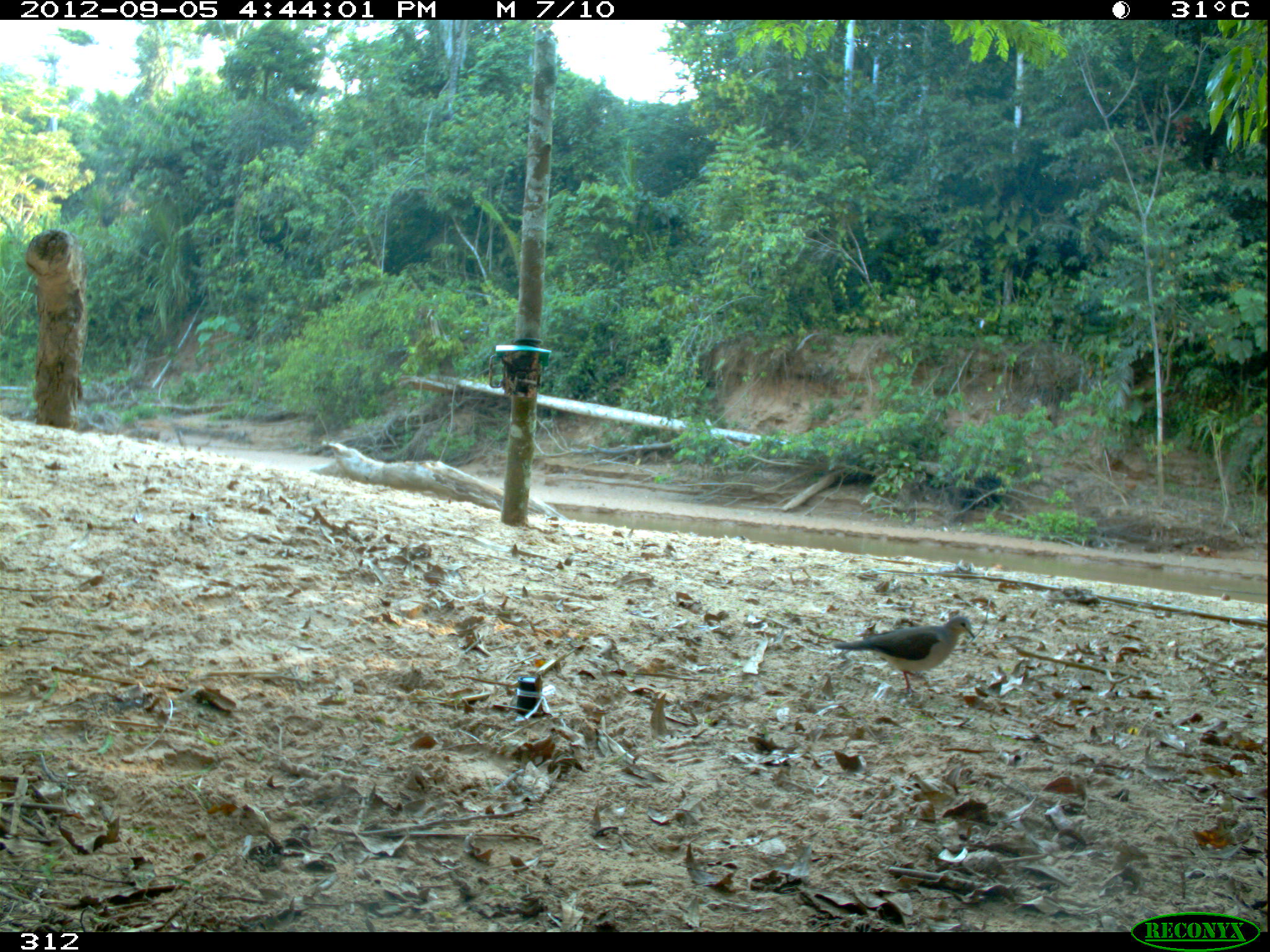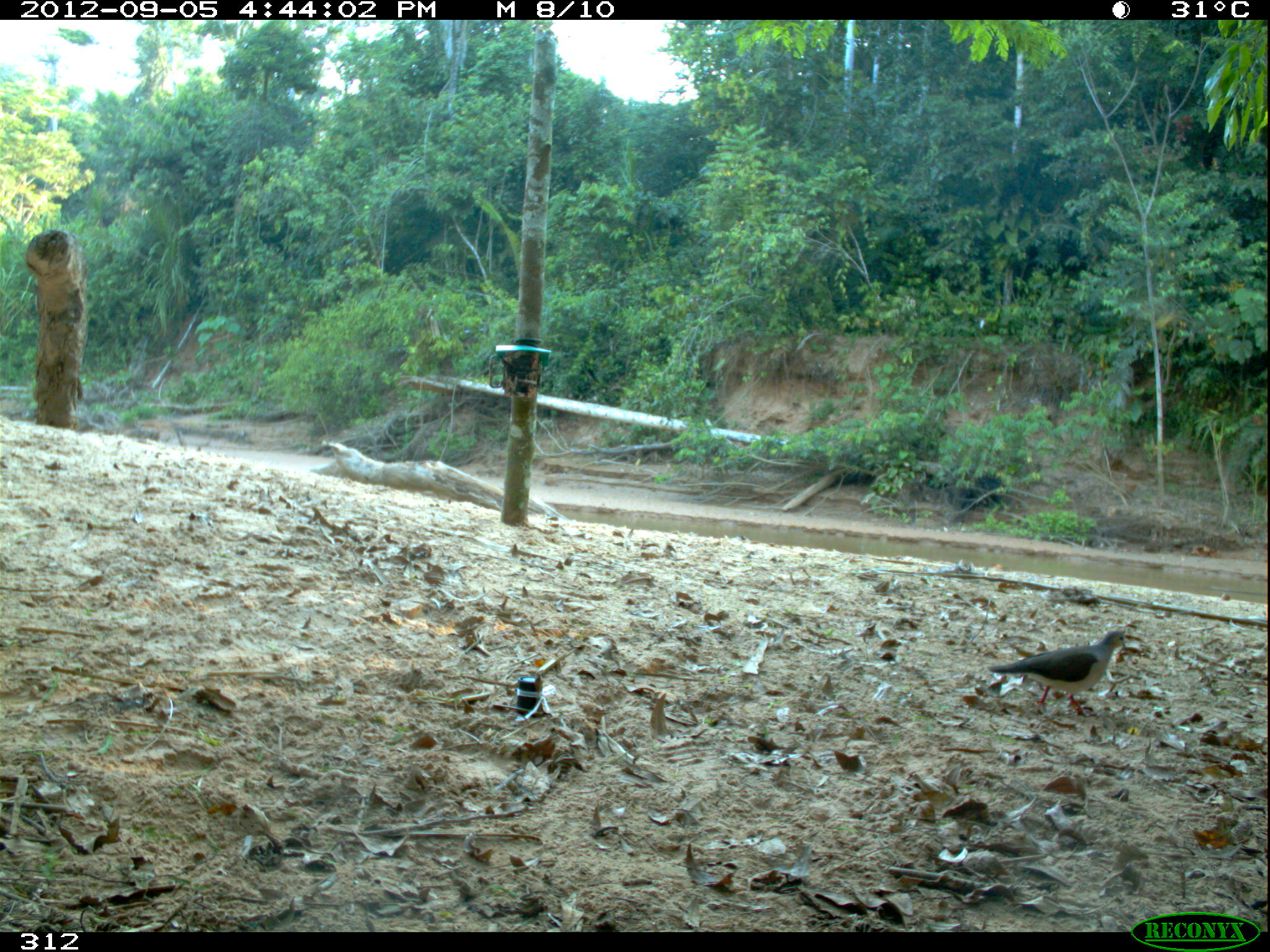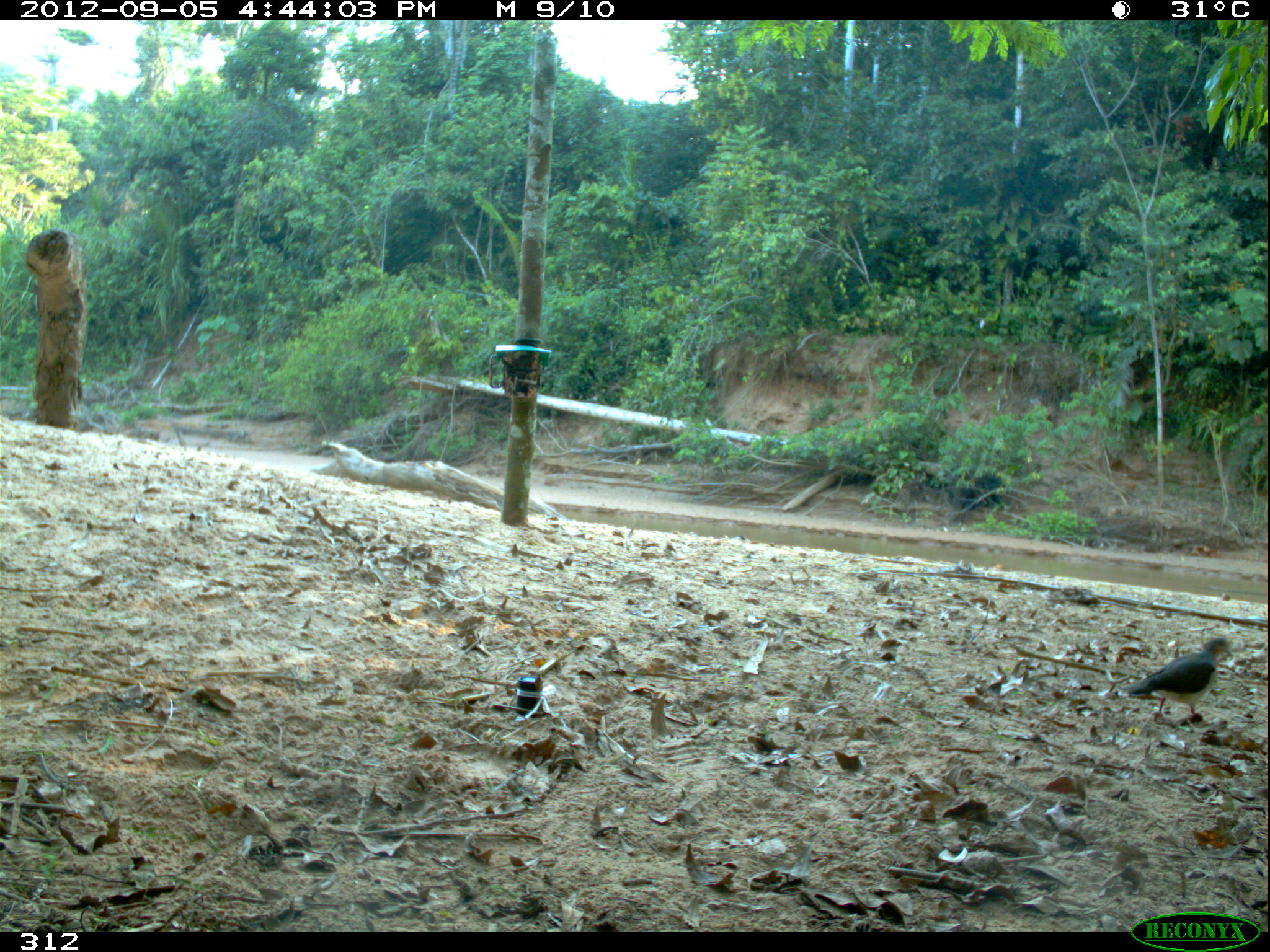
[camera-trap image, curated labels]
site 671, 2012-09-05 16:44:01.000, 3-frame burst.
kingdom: Animalia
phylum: Chordata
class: Aves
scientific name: Aves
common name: bird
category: unknown bird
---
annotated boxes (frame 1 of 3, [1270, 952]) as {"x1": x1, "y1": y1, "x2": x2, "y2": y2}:
unknown bird: {"x1": 832, "y1": 613, "x2": 977, "y2": 693}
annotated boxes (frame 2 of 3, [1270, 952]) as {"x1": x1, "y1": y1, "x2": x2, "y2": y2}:
unknown bird: {"x1": 989, "y1": 628, "x2": 1126, "y2": 715}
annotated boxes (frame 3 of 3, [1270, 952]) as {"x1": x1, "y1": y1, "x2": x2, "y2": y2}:
unknown bird: {"x1": 1121, "y1": 635, "x2": 1232, "y2": 727}